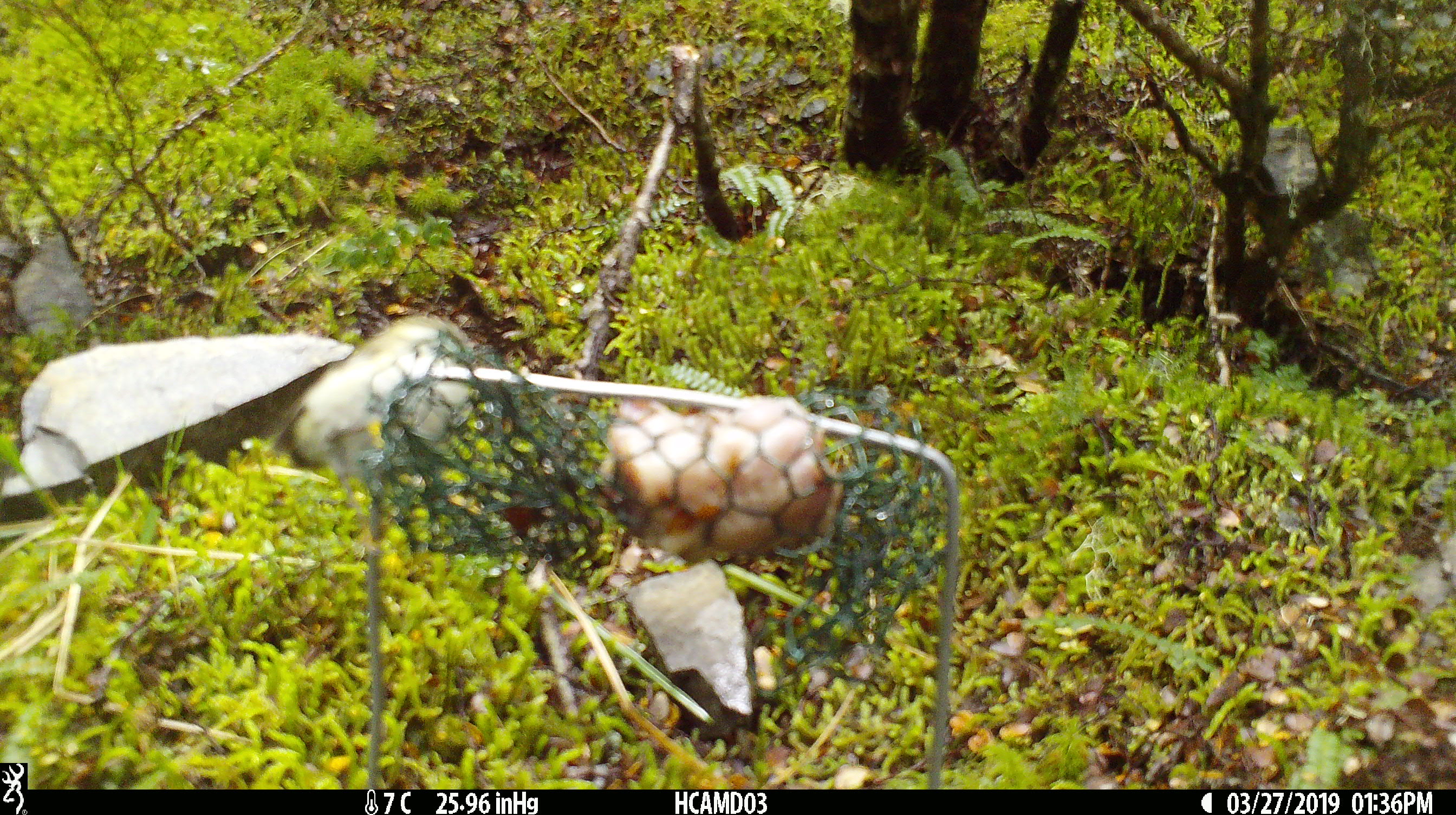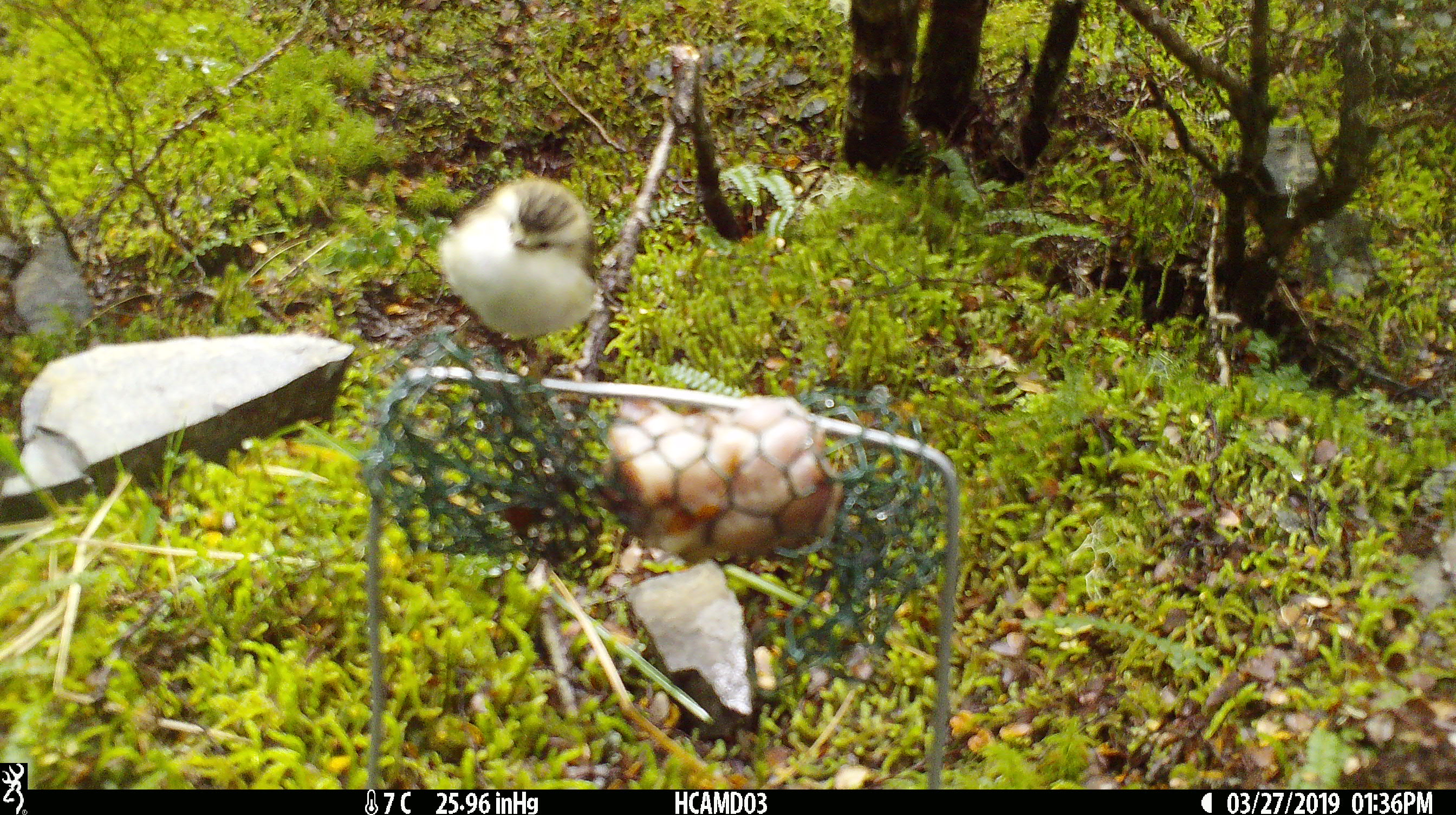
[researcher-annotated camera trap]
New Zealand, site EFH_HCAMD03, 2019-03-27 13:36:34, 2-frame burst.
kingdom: Animalia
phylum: Chordata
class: Aves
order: Passeriformes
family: Acanthisittidae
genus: Acanthisitta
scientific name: Acanthisitta chloris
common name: rifleman